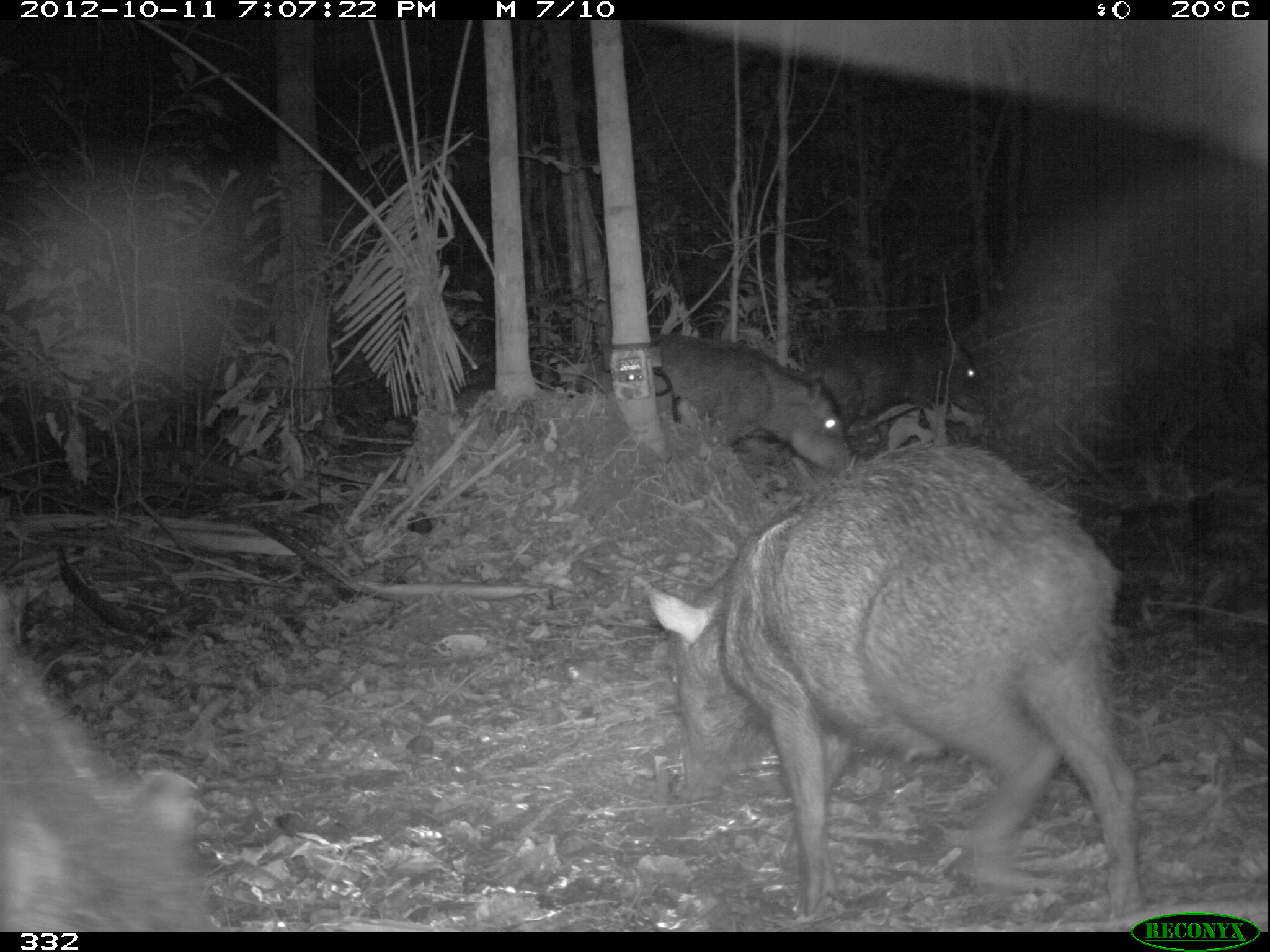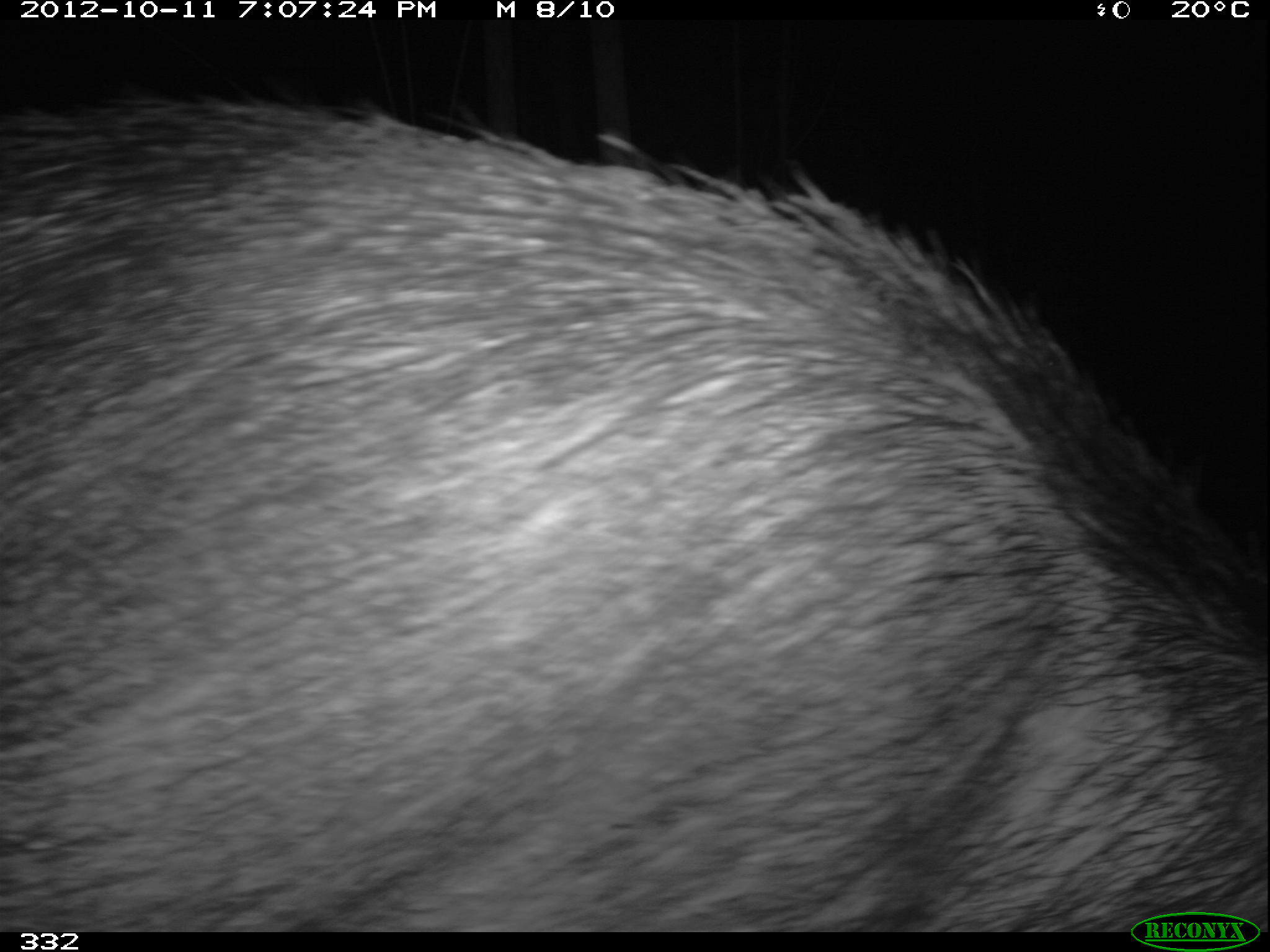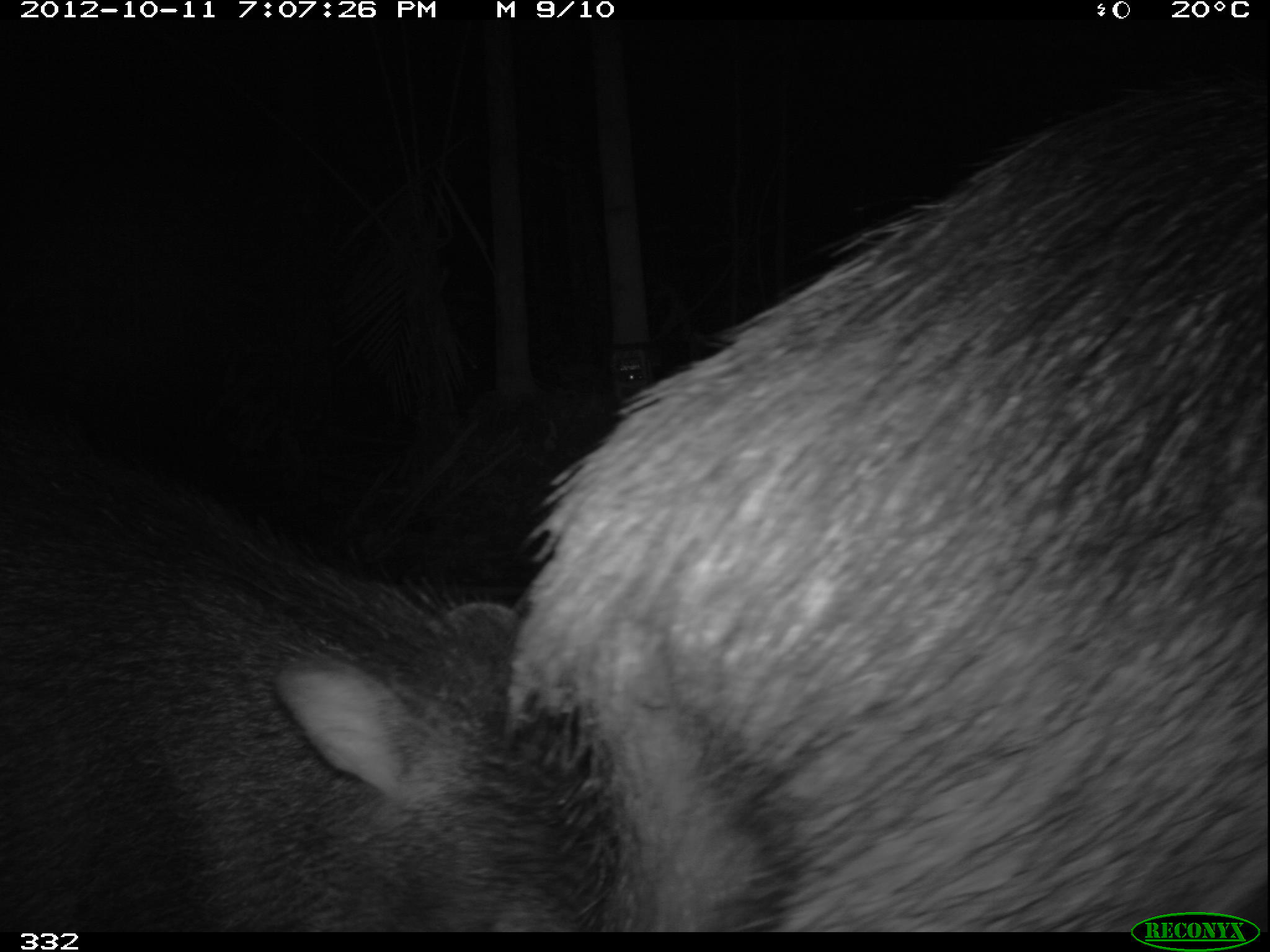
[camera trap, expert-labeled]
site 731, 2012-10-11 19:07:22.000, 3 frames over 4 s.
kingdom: Animalia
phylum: Chordata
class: Mammalia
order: Artiodactyla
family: Tayassuidae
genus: Tayassu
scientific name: Tayassu pecari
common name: white-lipped peccary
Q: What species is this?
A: Tayassu pecari (white-lipped peccary).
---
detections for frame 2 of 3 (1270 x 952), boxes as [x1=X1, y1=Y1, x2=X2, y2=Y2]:
tayassu pecari: [x1=2, y1=94, x2=1268, y2=925]